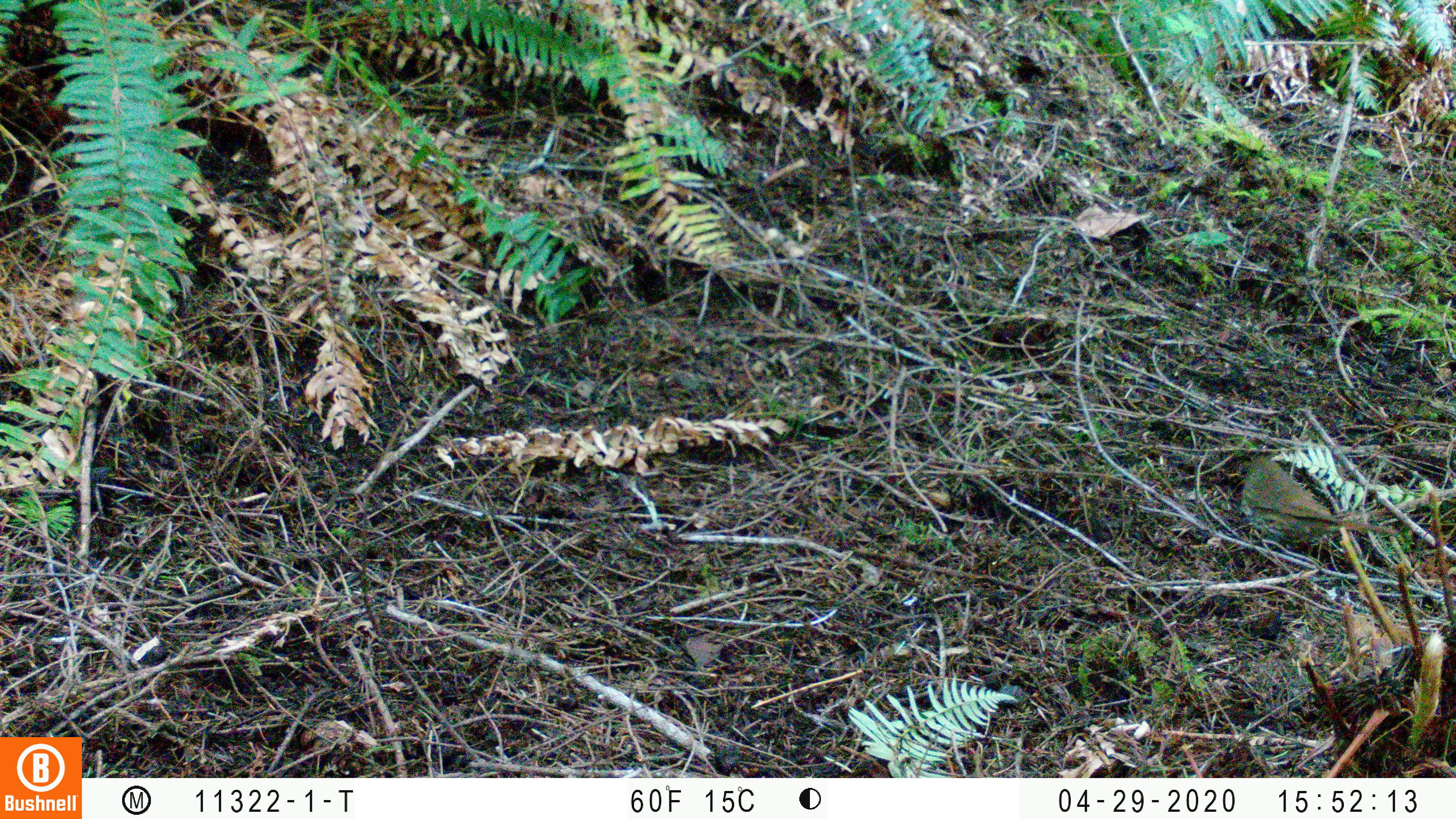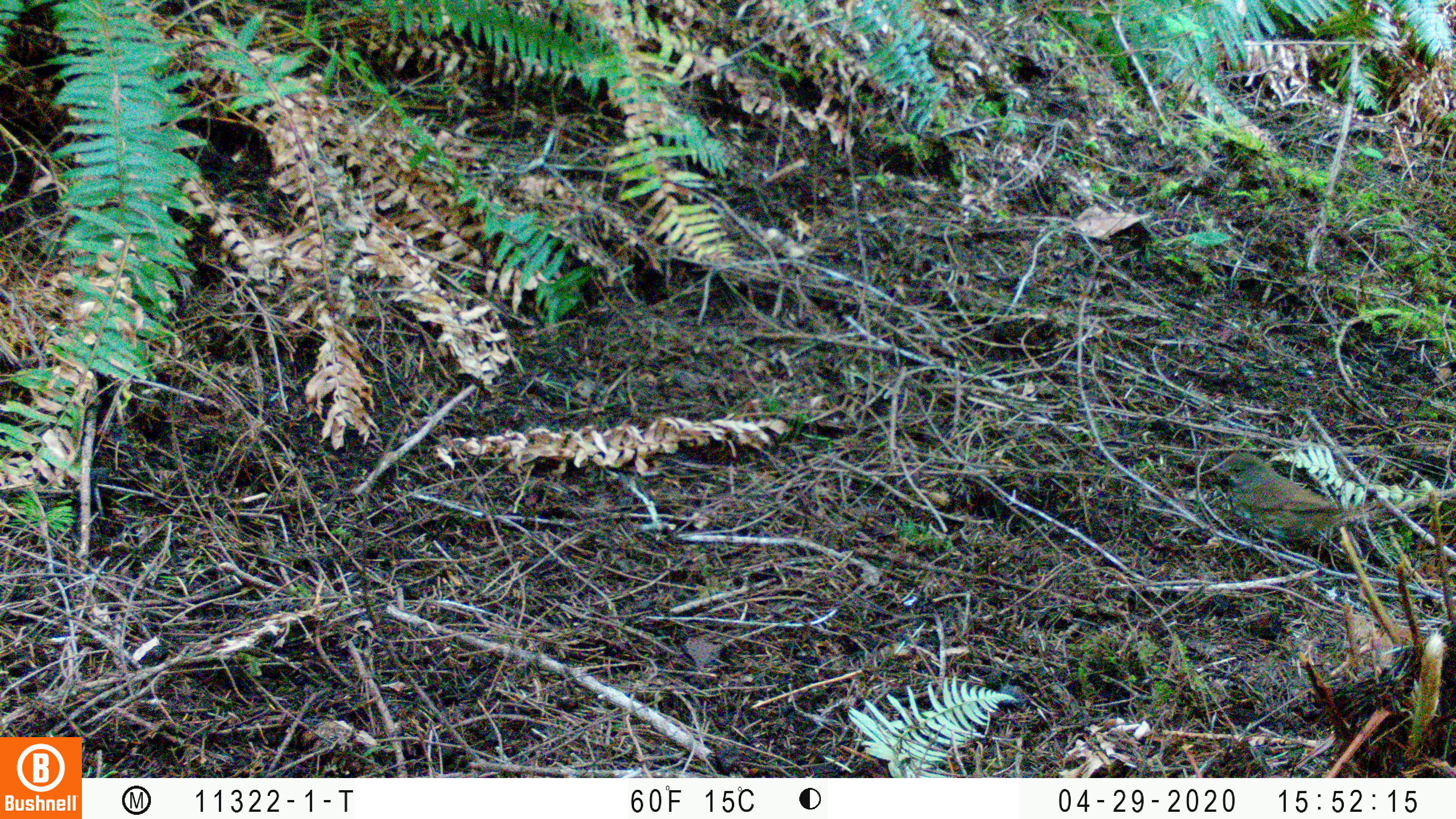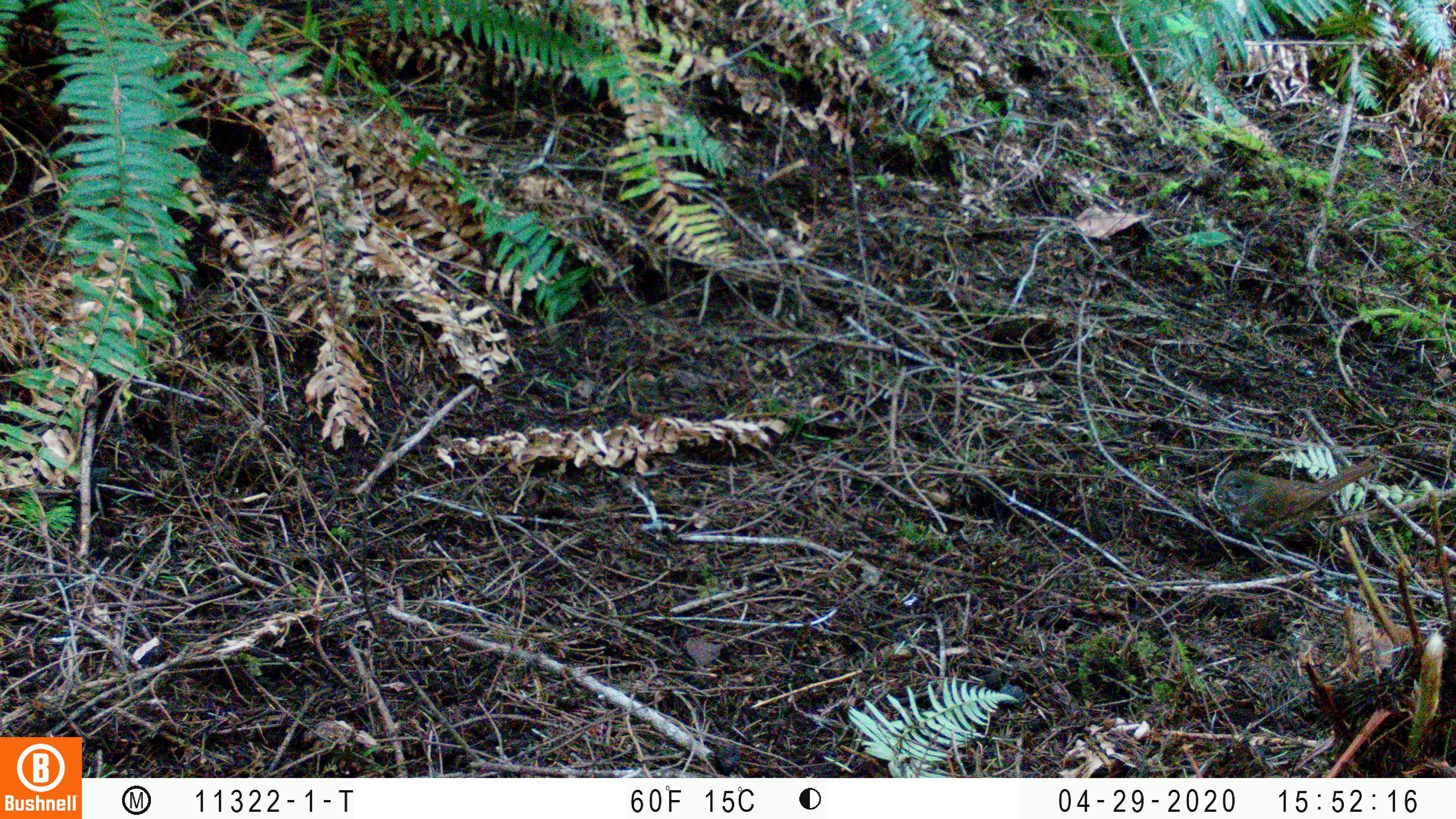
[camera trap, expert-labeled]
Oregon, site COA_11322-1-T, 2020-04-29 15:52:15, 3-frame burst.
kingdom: Animalia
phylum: Chordata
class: Aves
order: Passeriformes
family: Turdidae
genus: Catharus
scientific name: Catharus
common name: brown thrushes and nightingale-thrushes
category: catharus species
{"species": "catharus species (brown thrushes and nightingale-thrushes) (Catharus)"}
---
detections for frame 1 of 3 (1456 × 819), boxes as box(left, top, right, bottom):
catharus species: box(1238, 448, 1403, 548)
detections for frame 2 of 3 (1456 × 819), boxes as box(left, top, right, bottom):
catharus species: box(1212, 441, 1394, 549)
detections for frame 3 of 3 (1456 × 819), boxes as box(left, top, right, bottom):
catharus species: box(1206, 452, 1380, 543)